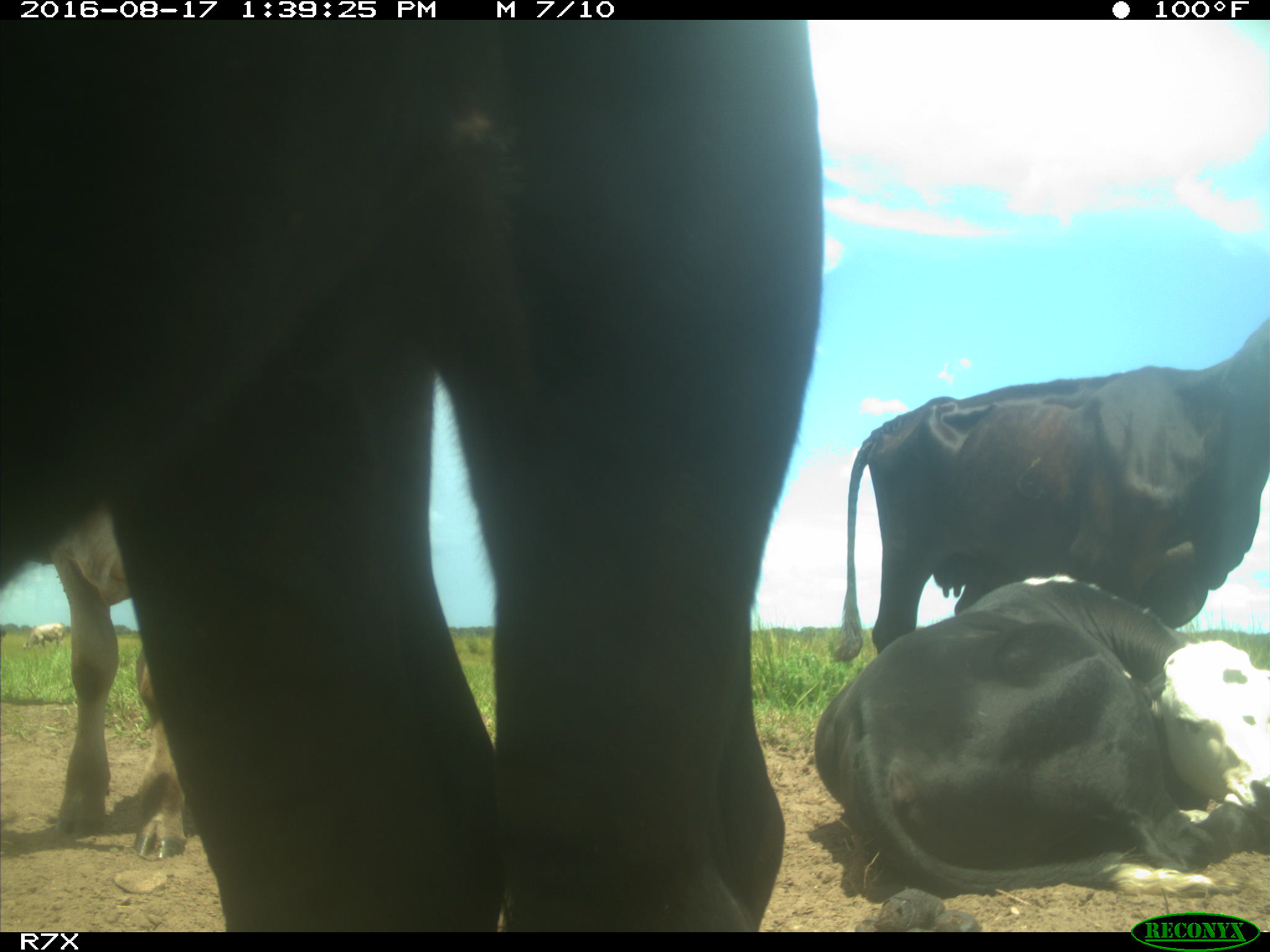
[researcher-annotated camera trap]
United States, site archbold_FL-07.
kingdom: Animalia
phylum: Chordata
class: Mammalia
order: Artiodactyla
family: Bovidae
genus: Bos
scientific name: Bos taurus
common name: domestic cow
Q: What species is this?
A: Bos taurus (domestic cow).